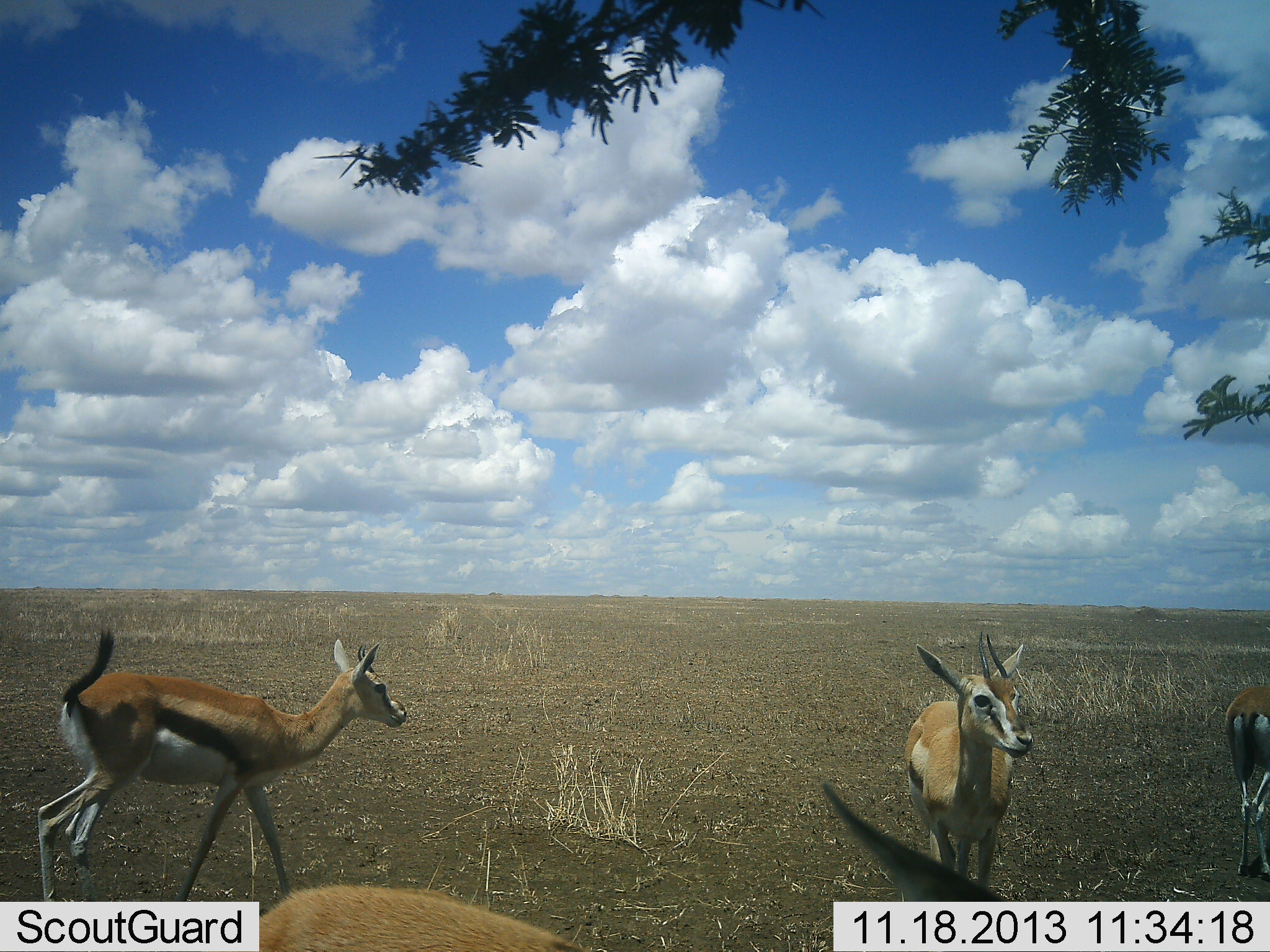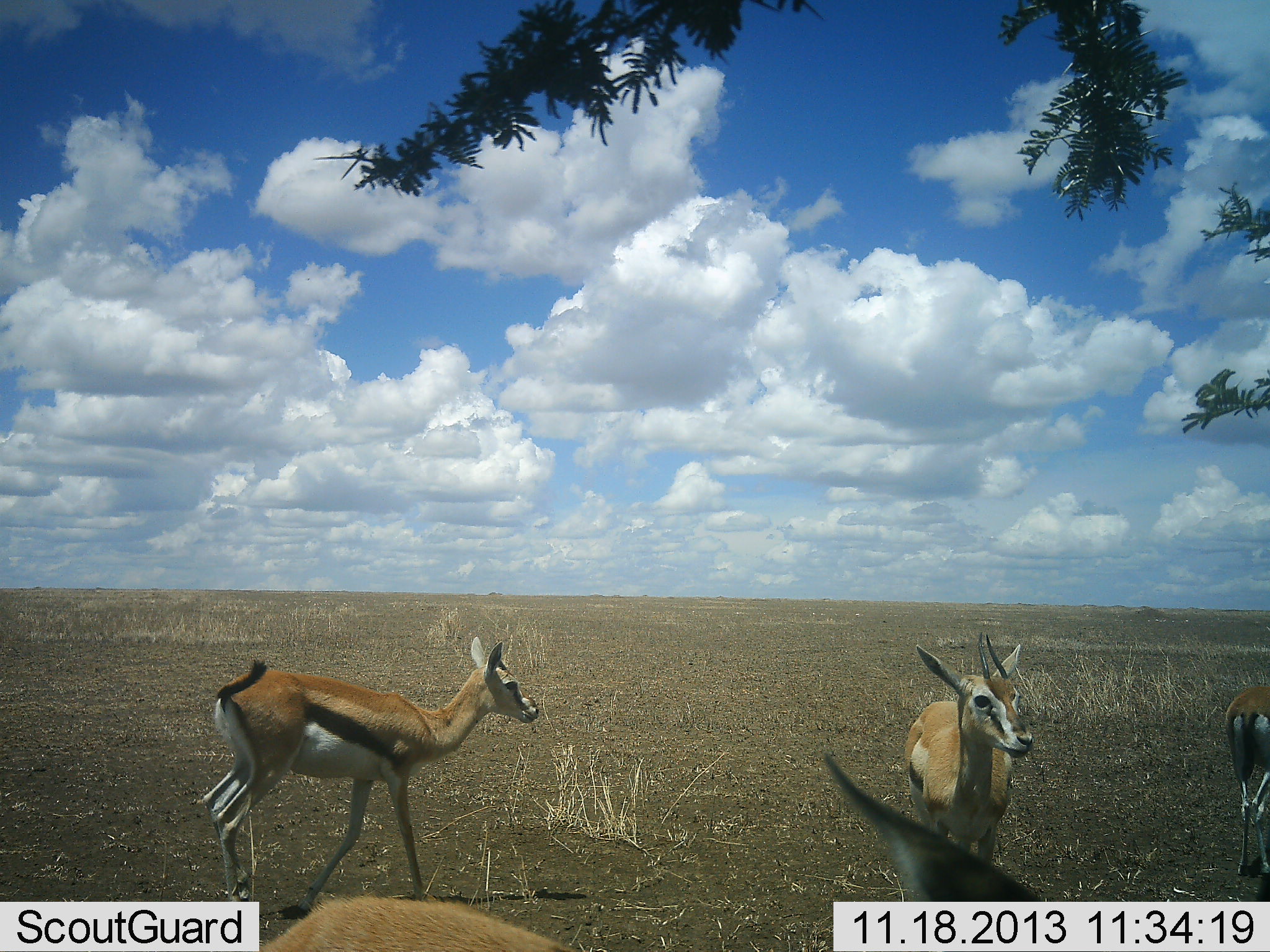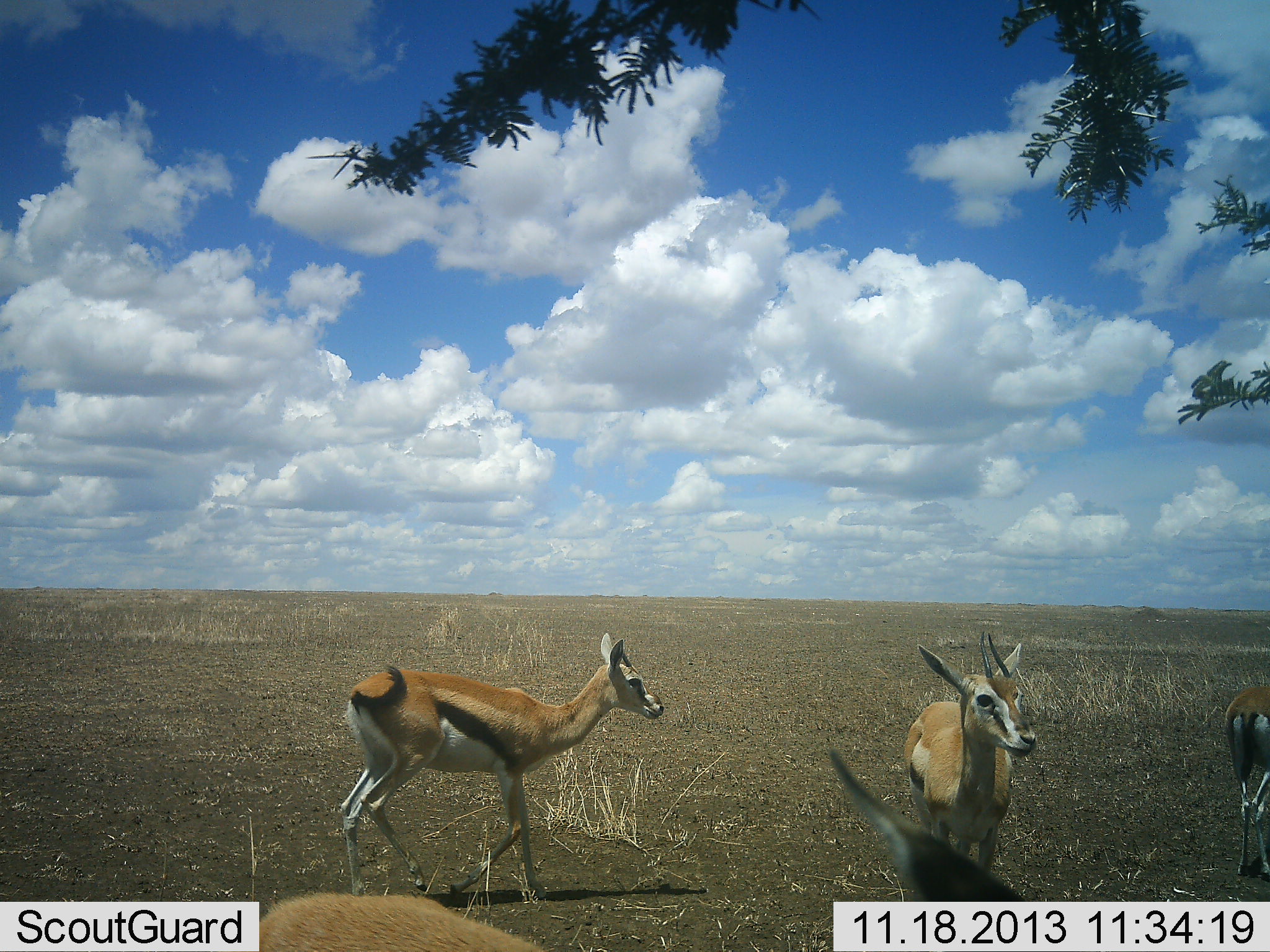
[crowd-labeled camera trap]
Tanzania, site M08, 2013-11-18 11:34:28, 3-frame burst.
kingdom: Animalia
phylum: Chordata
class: Mammalia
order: Artiodactyla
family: Bovidae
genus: Eudorcas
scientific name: Eudorcas thomsonii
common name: thomson's gazelle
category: gazellethomsons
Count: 4.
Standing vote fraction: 82%.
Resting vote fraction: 0%.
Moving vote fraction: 68%.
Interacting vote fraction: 0%.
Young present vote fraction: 5%.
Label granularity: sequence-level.